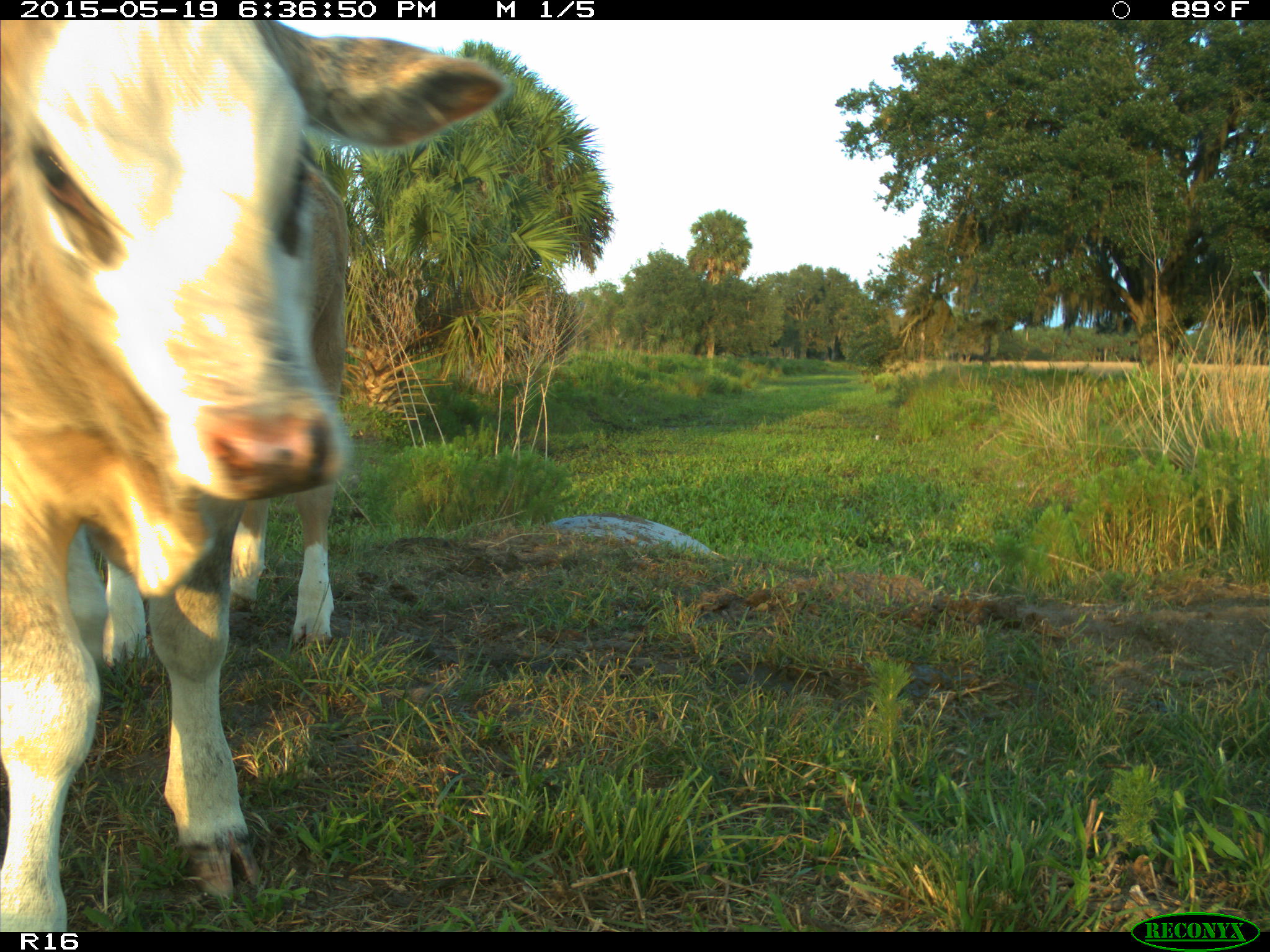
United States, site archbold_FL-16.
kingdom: Animalia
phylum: Chordata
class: Mammalia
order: Artiodactyla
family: Bovidae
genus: Bos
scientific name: Bos taurus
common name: domestic cow